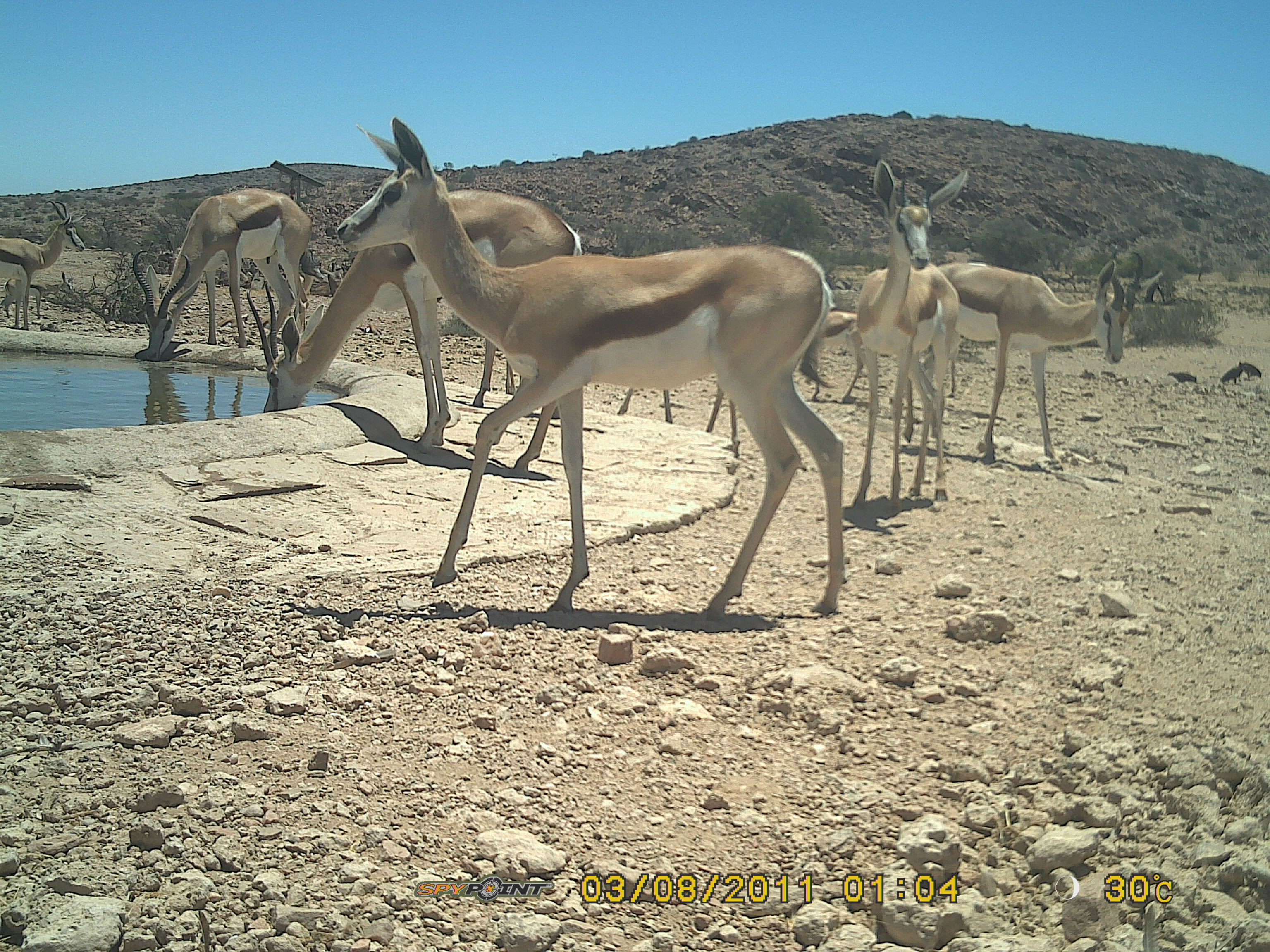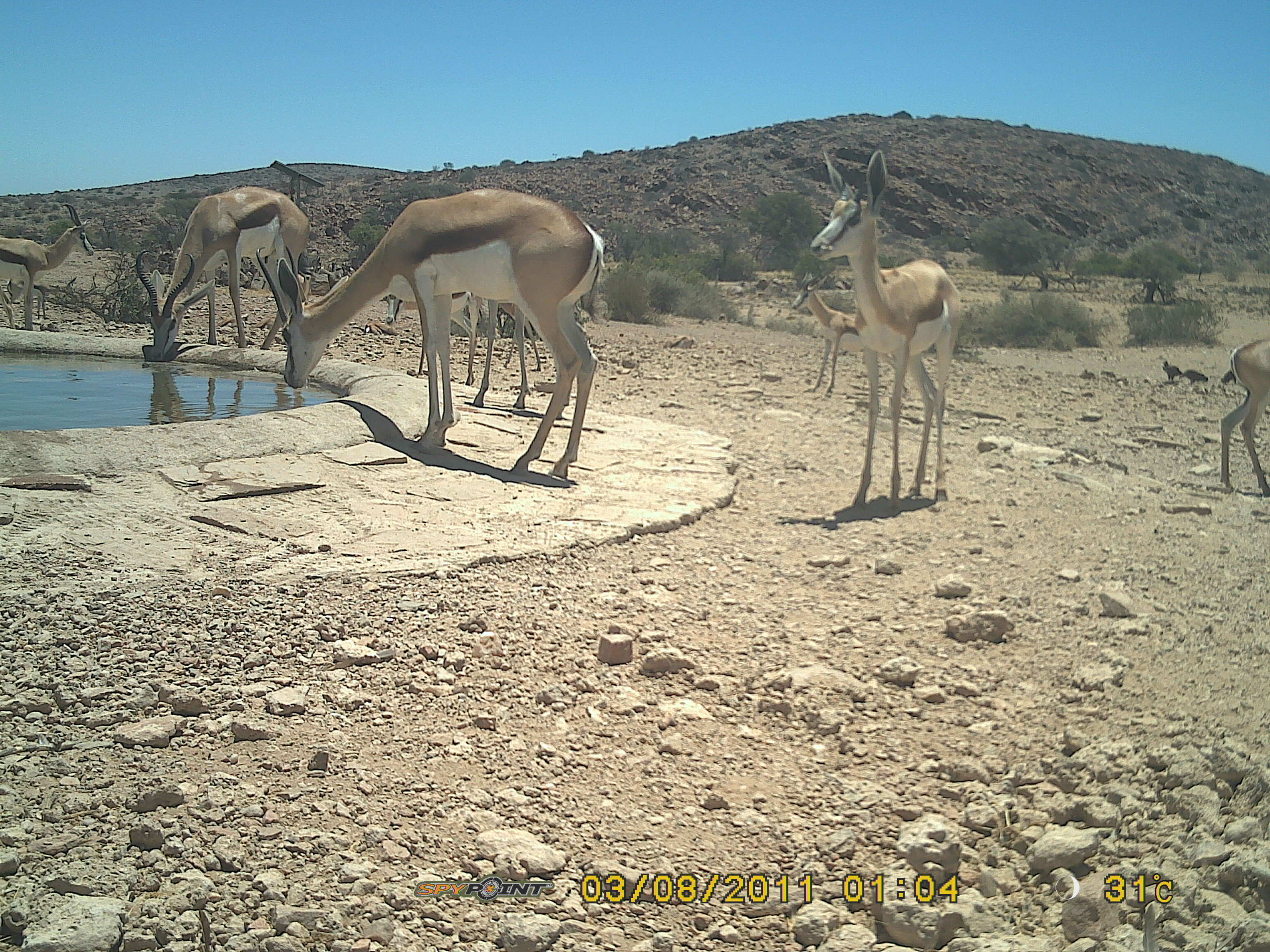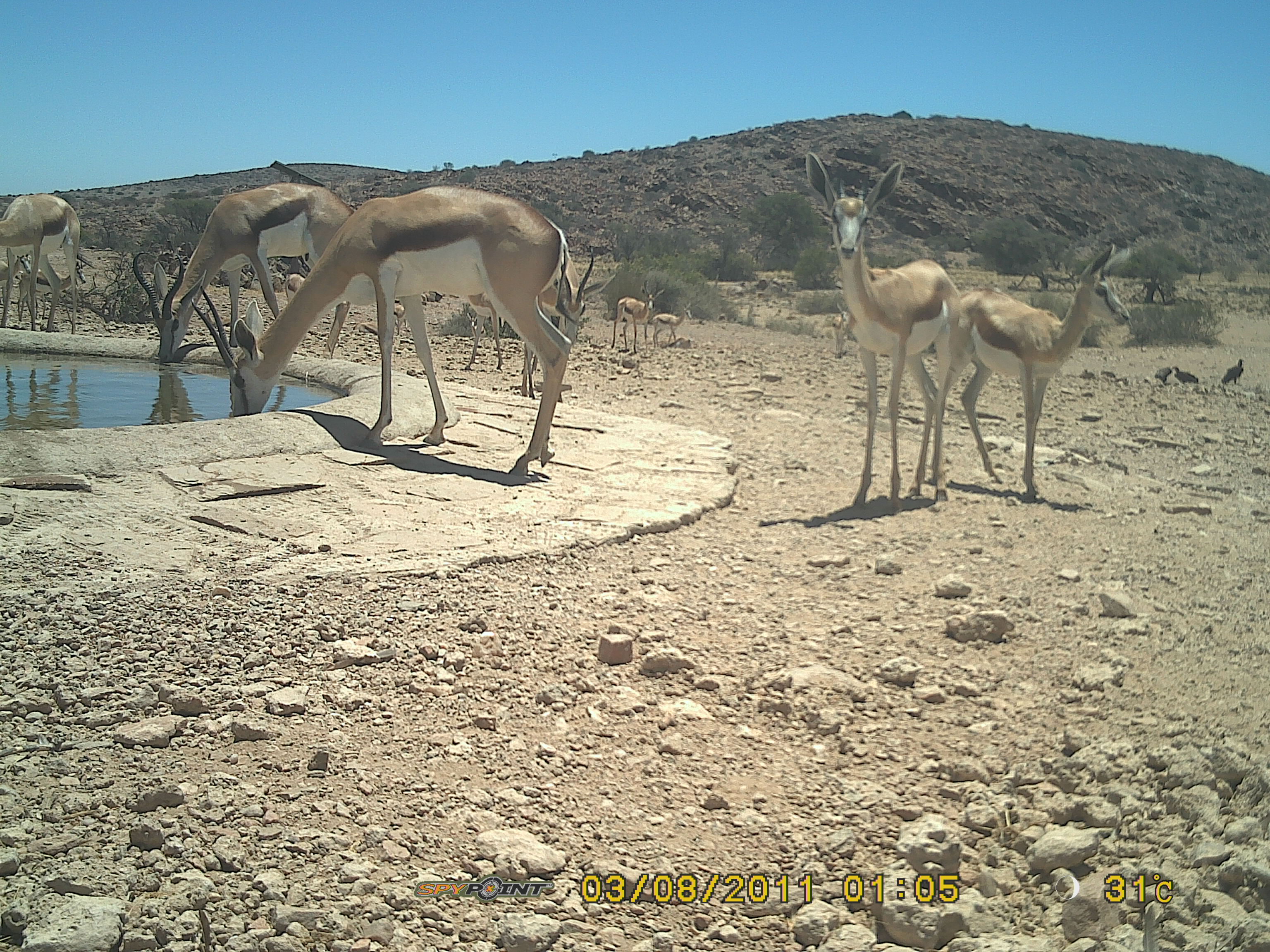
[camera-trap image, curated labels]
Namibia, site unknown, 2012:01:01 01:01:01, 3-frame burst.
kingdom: Animalia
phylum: Chordata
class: Mammalia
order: Artiodactyla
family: Bovidae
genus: Antidorcas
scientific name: Antidorcas marsupialis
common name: springbok